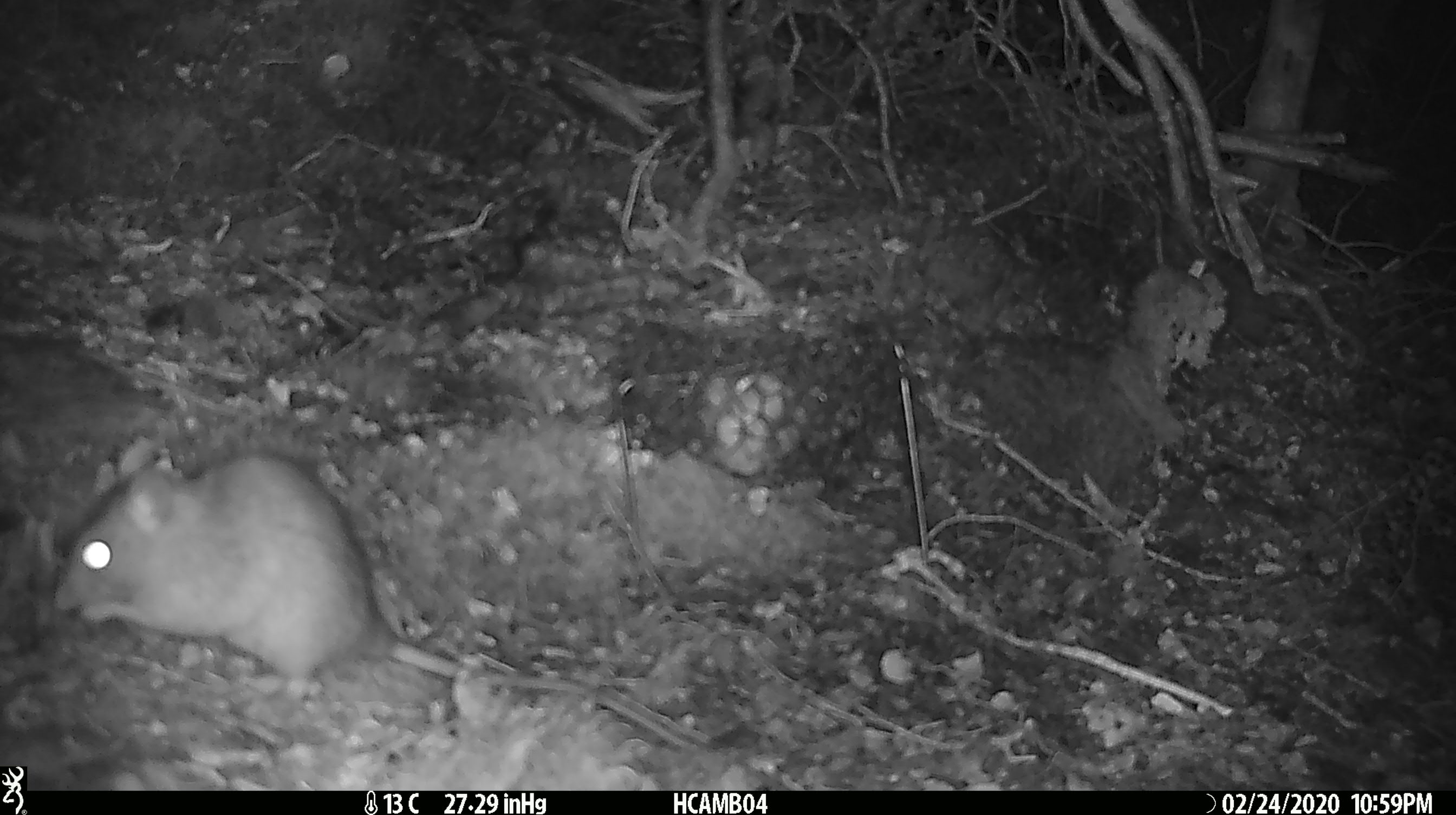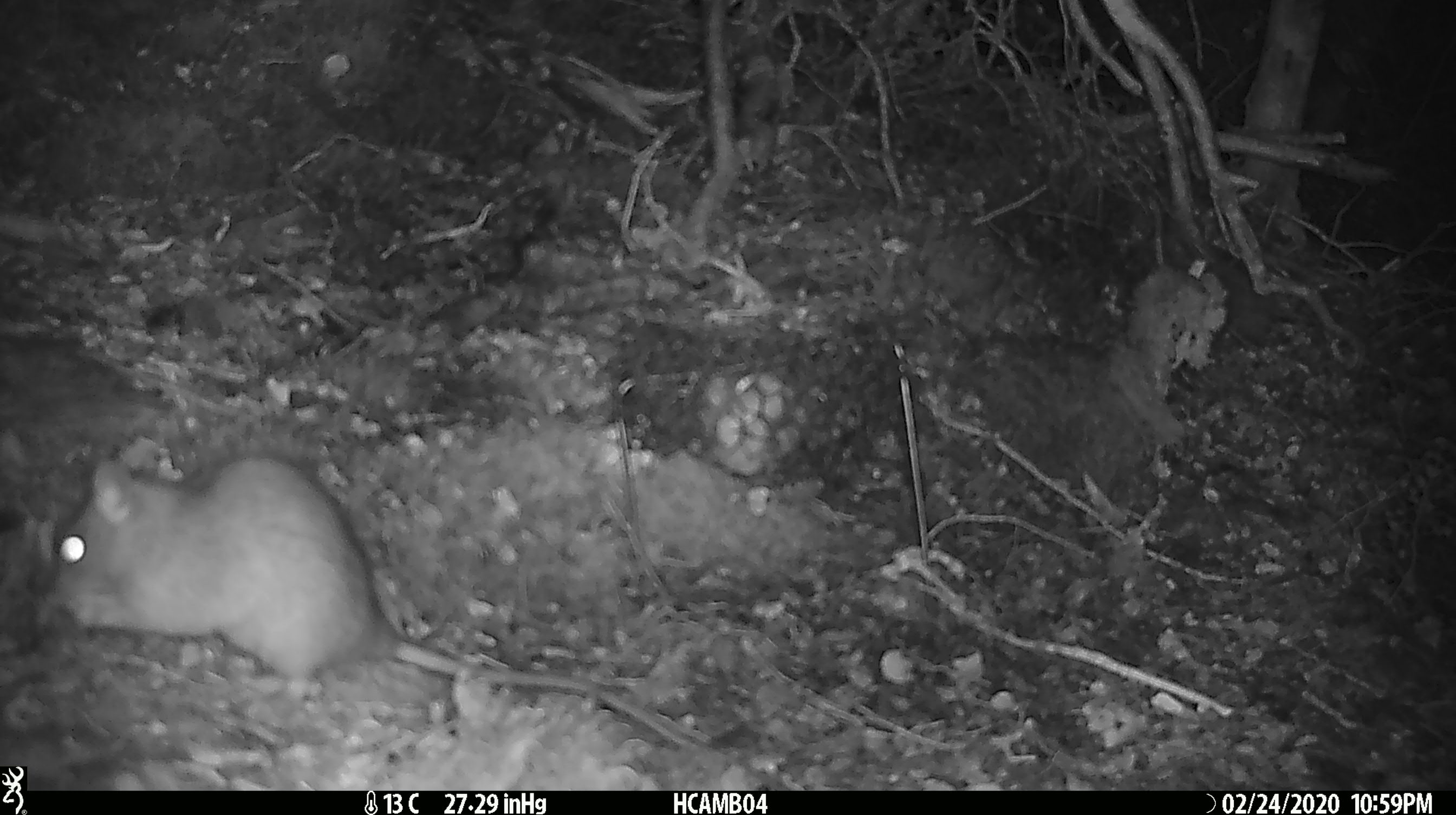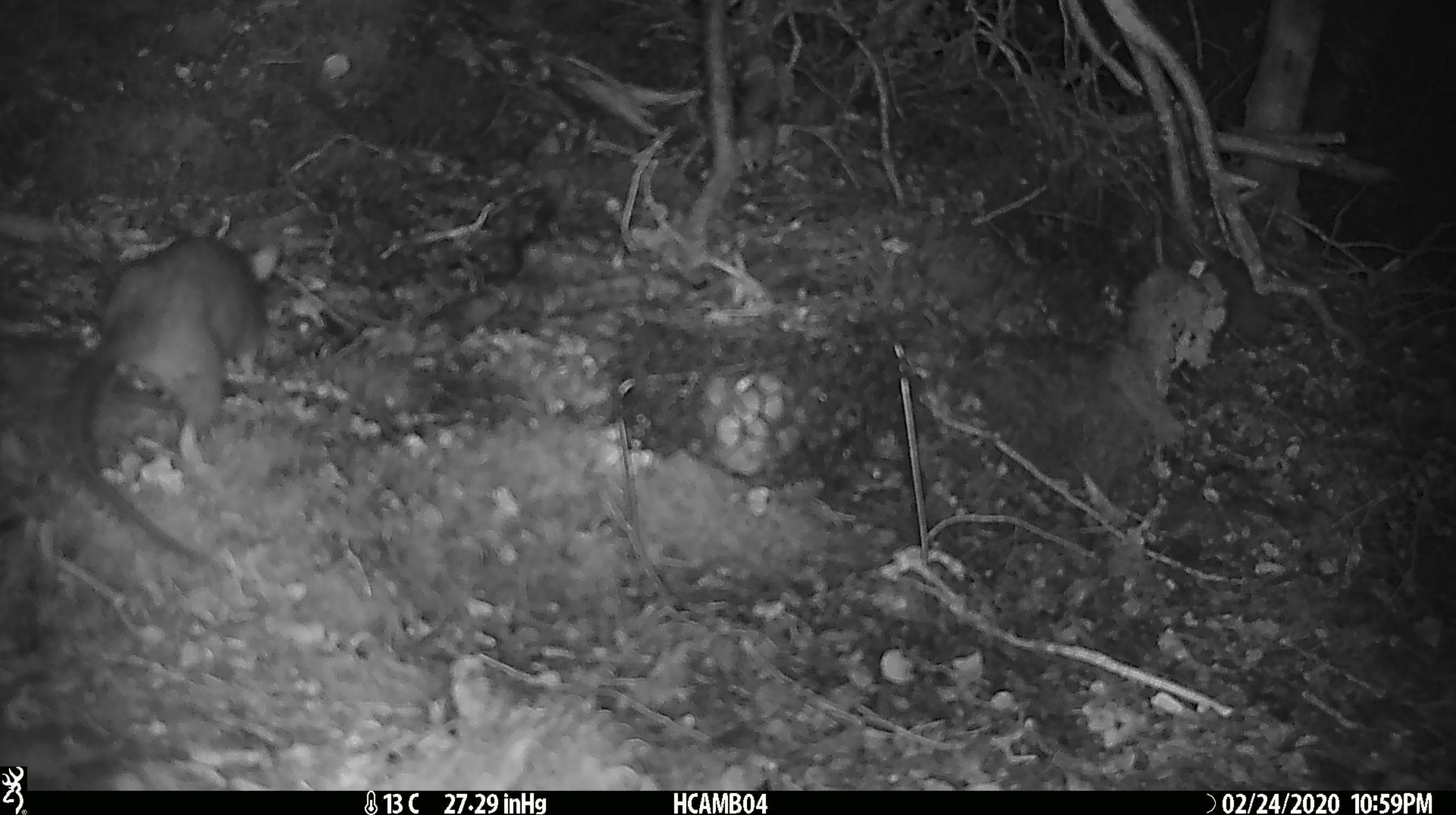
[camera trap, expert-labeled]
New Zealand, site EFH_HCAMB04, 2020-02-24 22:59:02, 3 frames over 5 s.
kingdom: Animalia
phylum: Chordata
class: Mammalia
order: Rodentia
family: Muridae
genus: Rattus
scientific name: Rattus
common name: rat